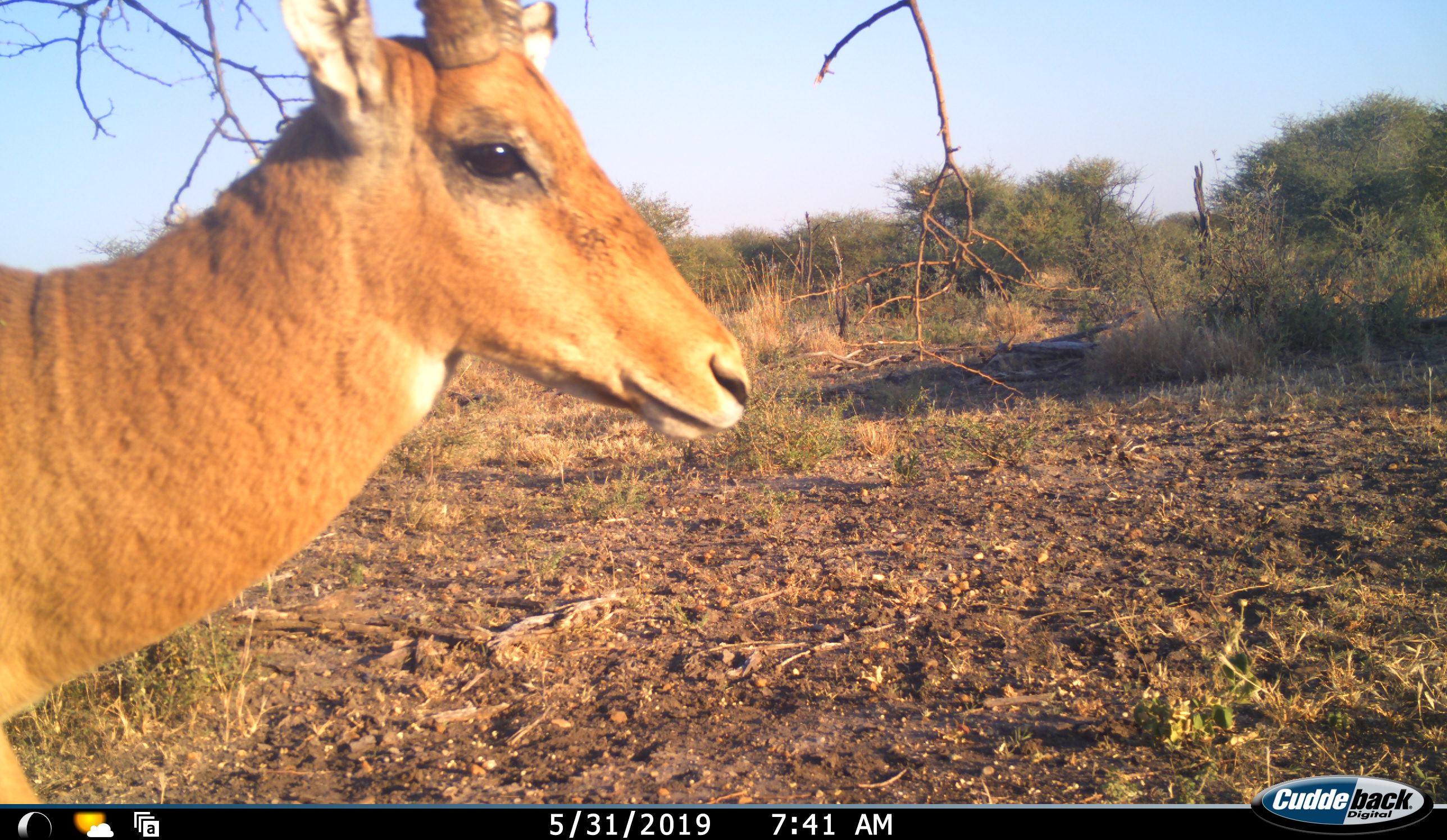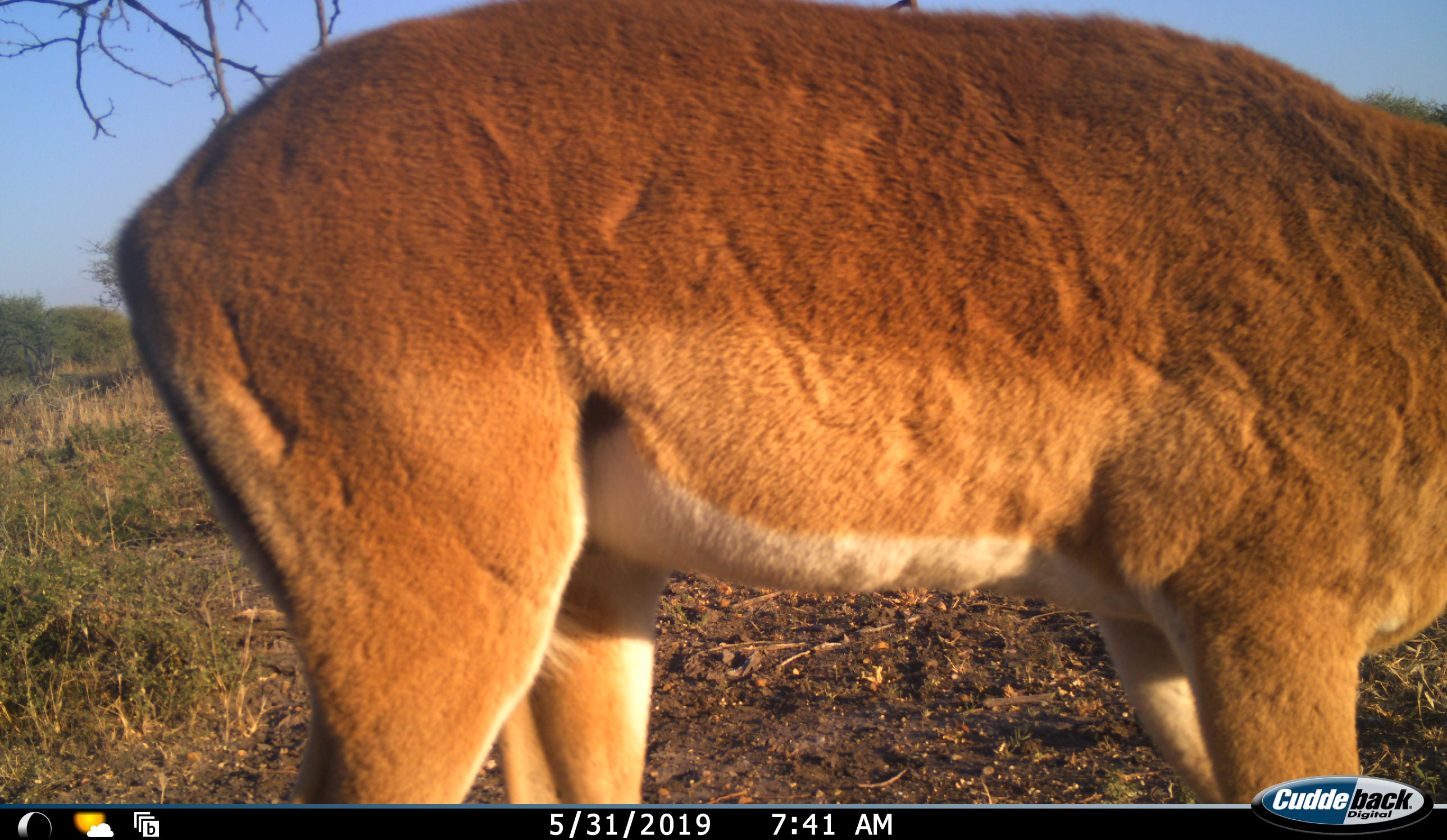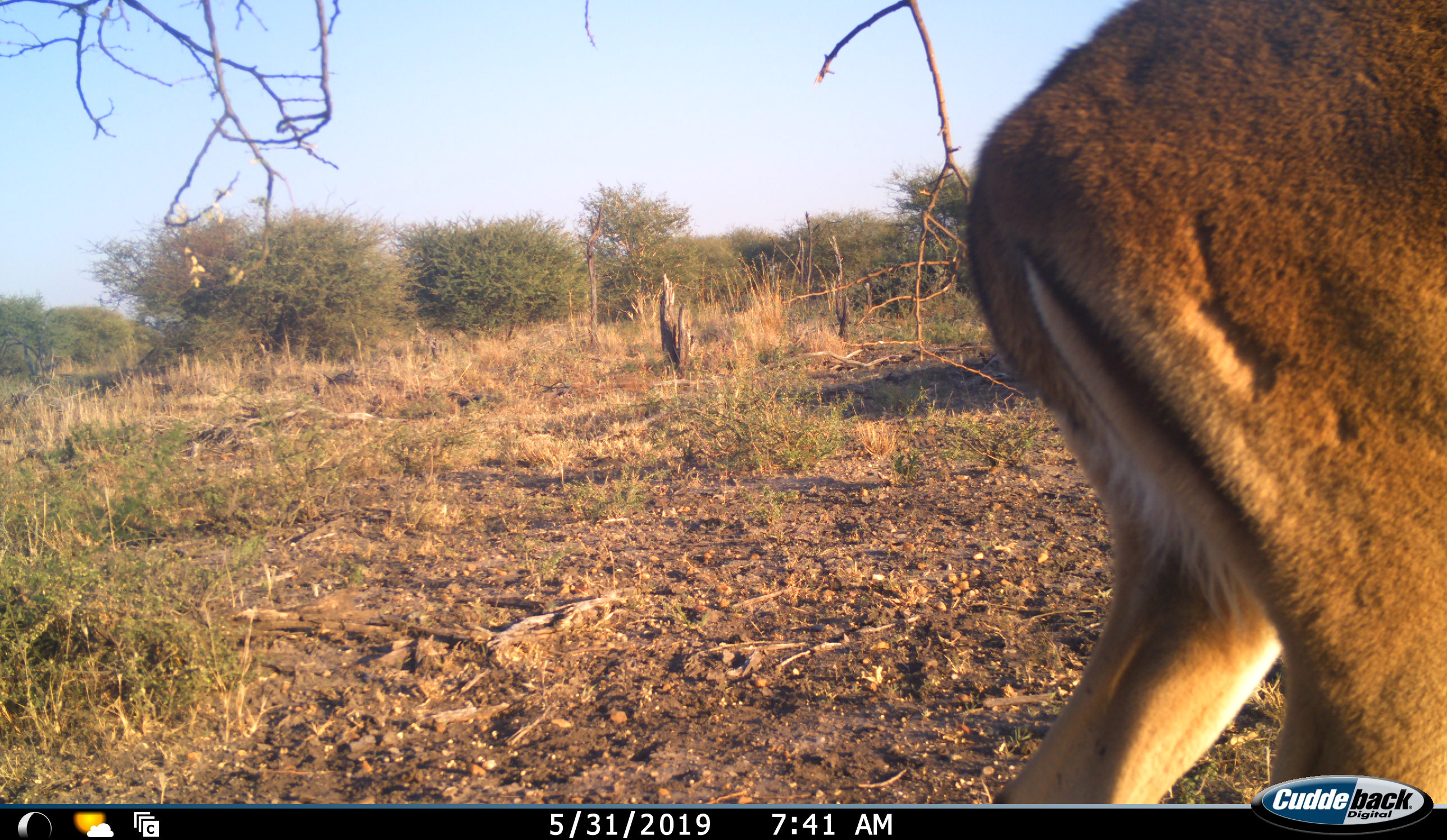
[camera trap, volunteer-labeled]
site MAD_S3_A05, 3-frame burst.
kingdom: Animalia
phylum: Chordata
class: Mammalia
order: Artiodactyla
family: Bovidae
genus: Aepyceros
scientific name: Aepyceros melampus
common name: impala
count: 1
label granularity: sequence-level